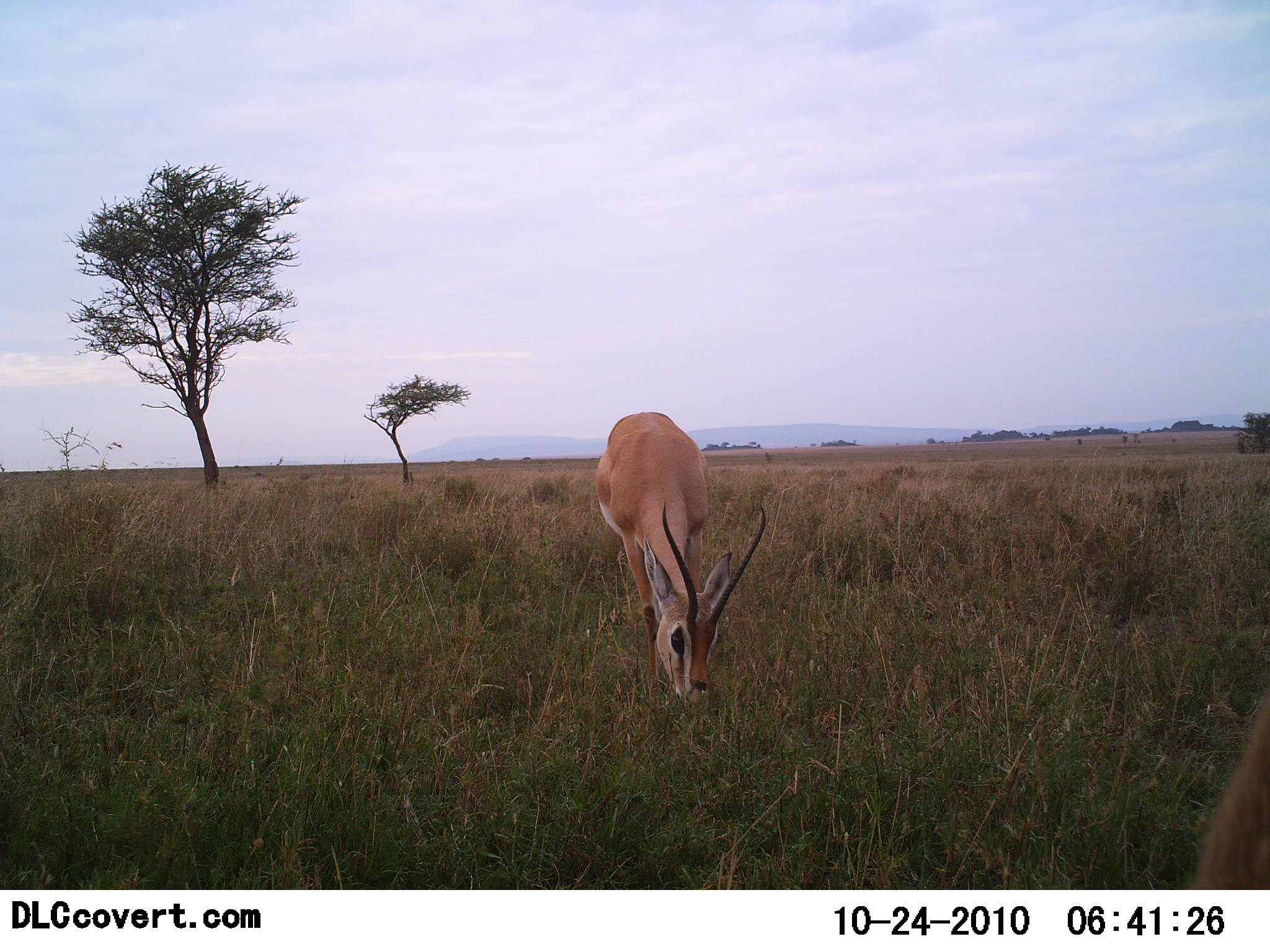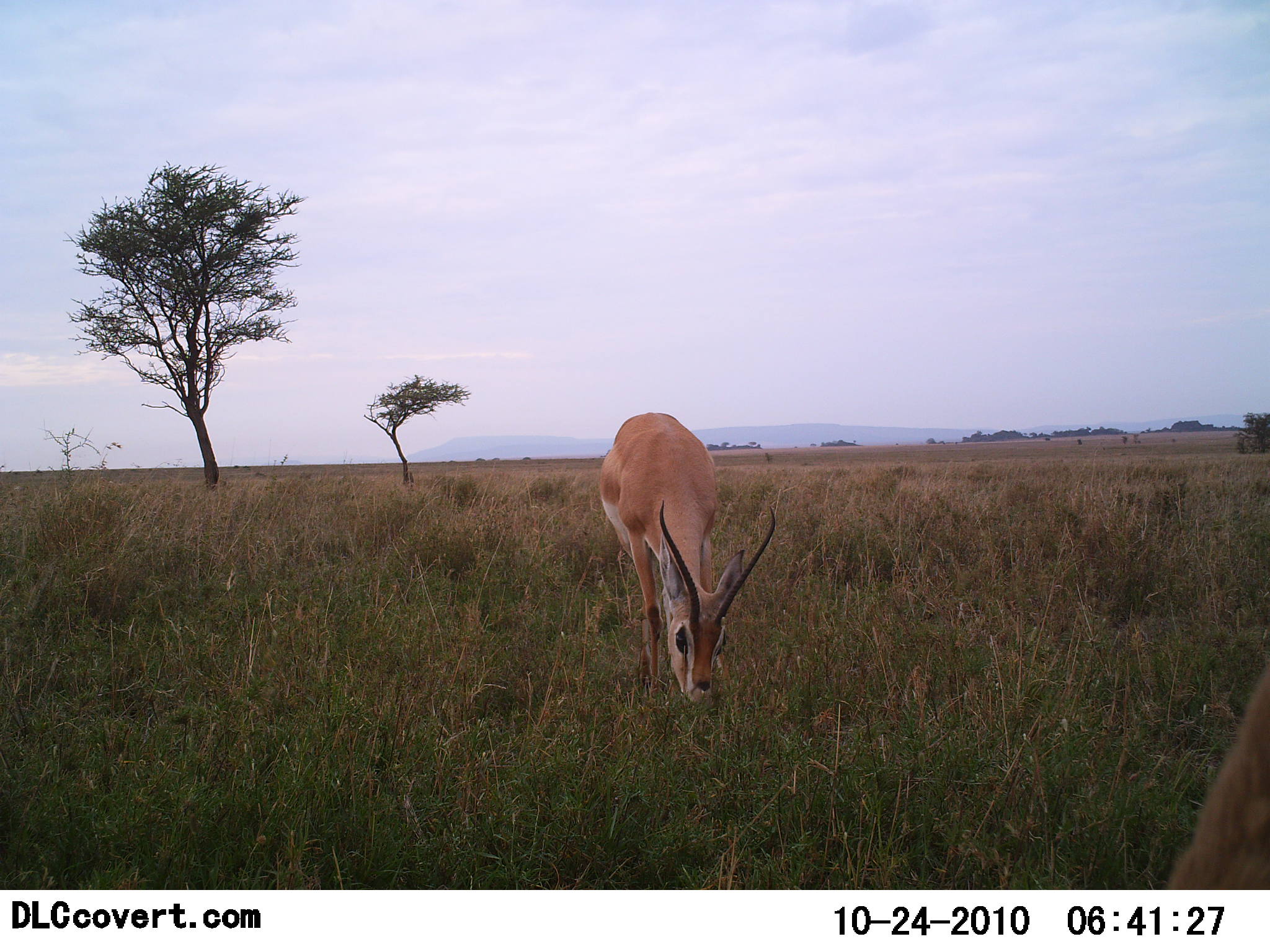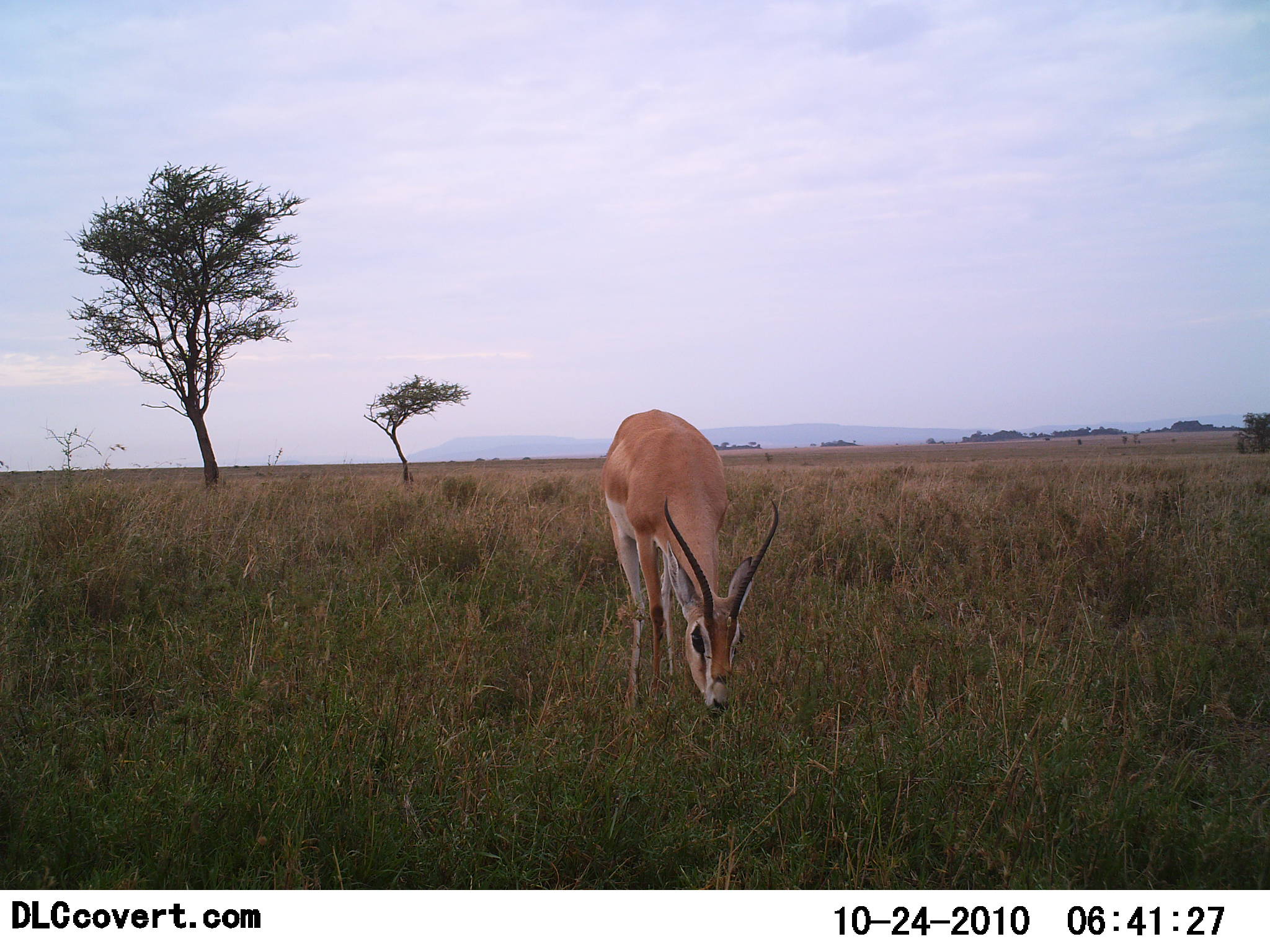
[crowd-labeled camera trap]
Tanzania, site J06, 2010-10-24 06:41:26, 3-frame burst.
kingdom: Animalia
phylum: Chordata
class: Mammalia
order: Artiodactyla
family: Bovidae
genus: Nanger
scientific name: Nanger granti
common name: grant's gazelle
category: gazellegrants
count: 1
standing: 31%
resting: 0%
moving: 0%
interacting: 0%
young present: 0%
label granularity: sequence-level